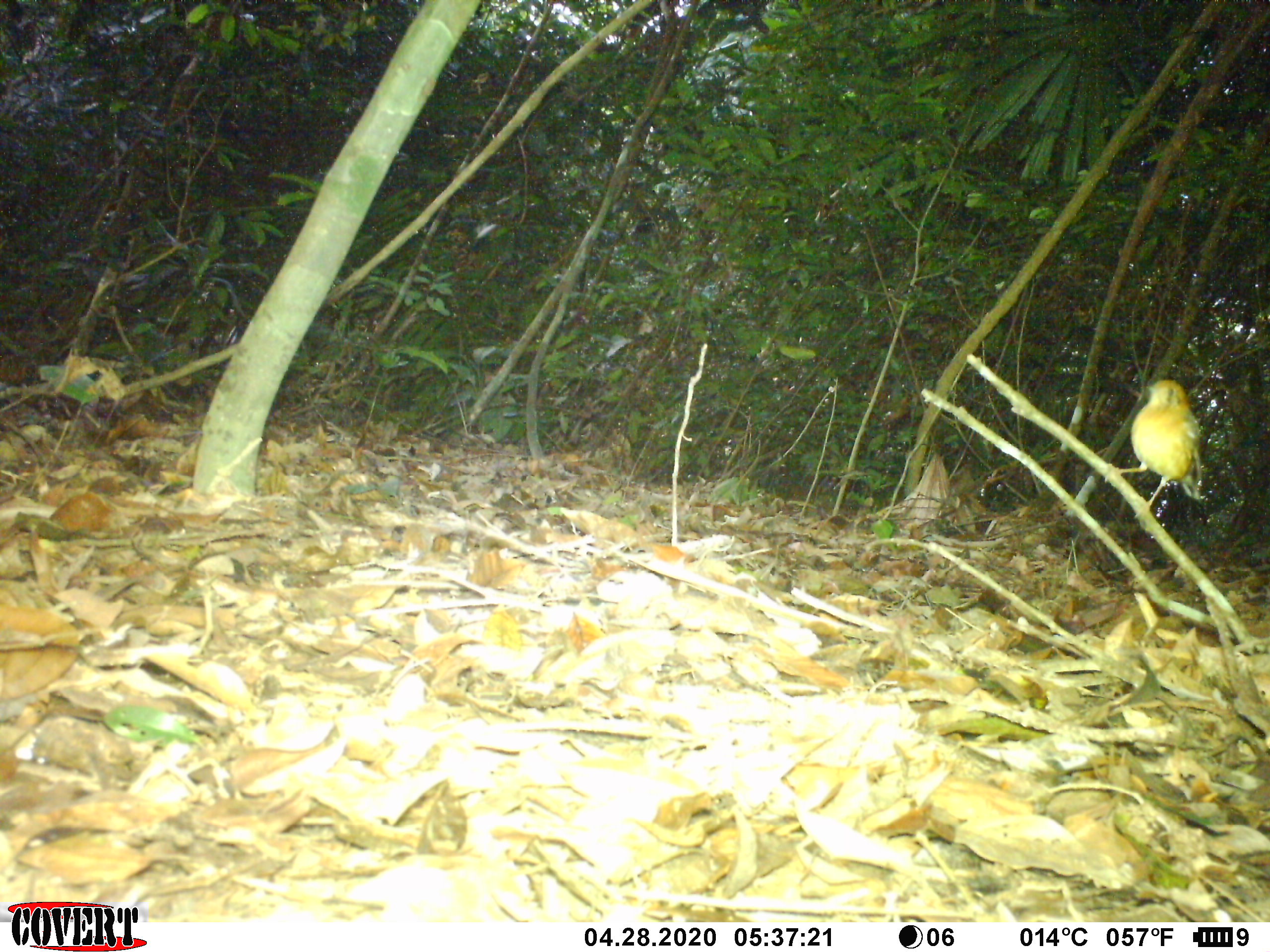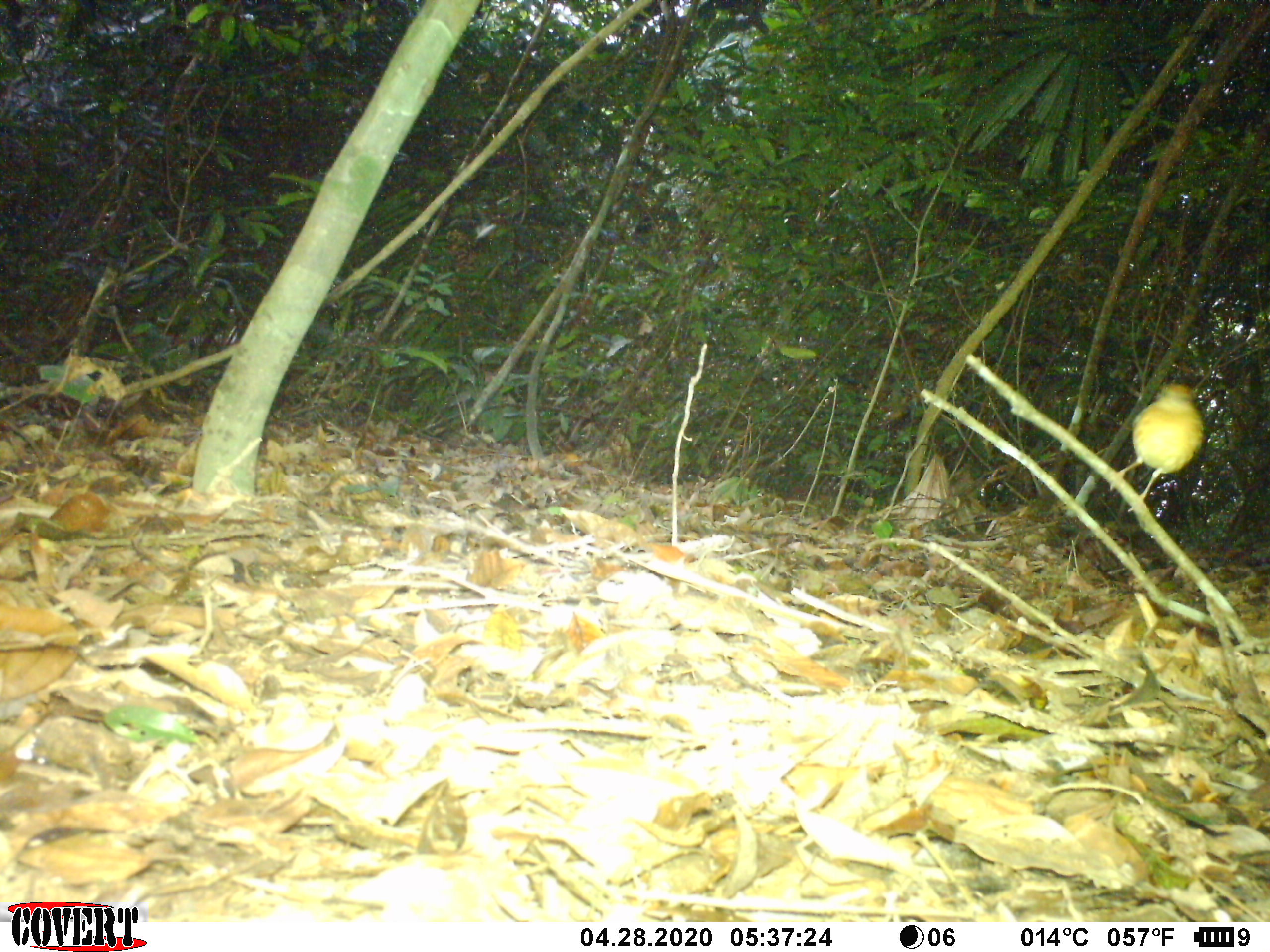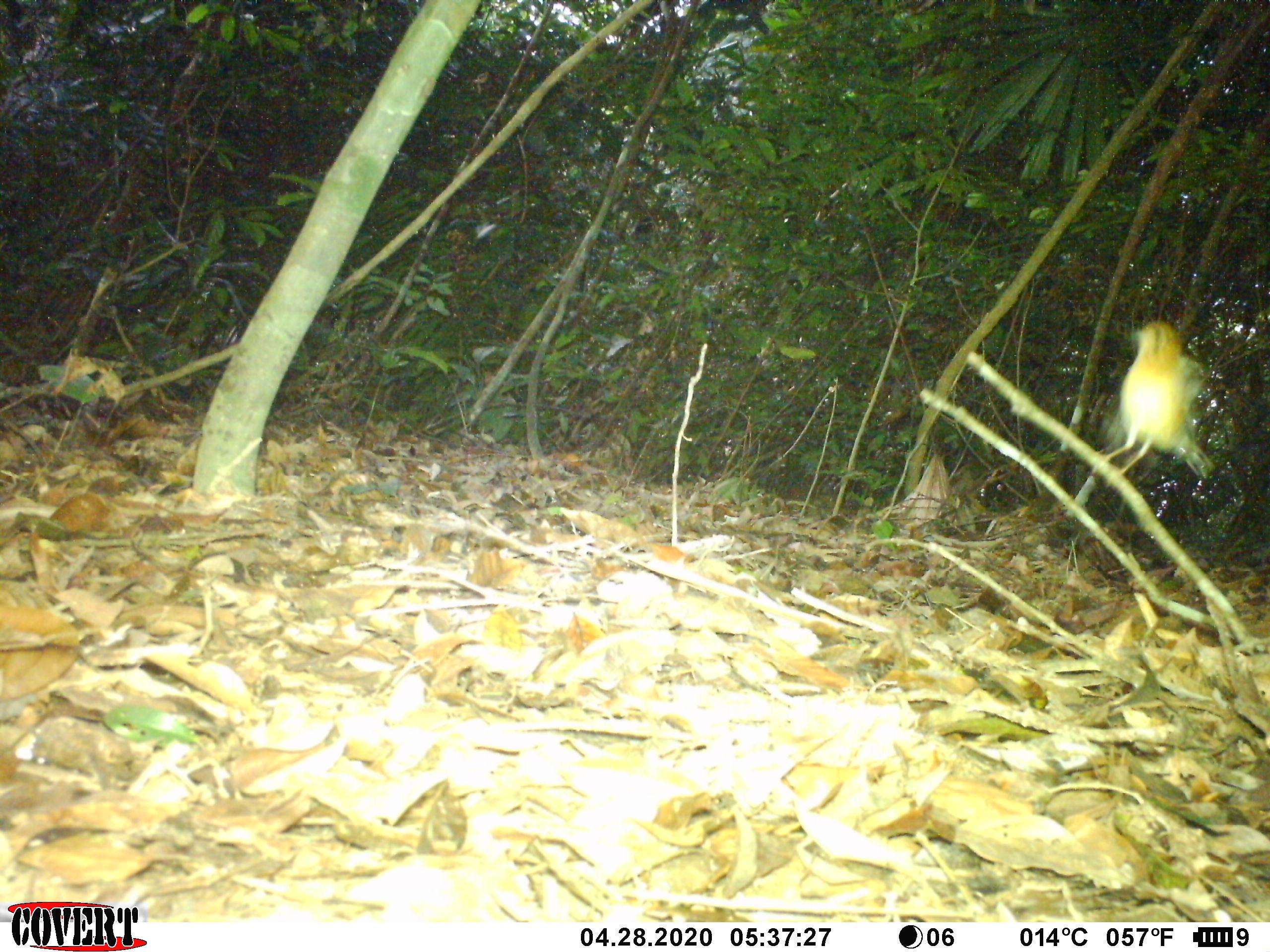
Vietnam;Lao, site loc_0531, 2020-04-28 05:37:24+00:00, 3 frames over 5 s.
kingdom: Animalia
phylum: Chordata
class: Aves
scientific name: Aves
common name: bird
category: unidentified bird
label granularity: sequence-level